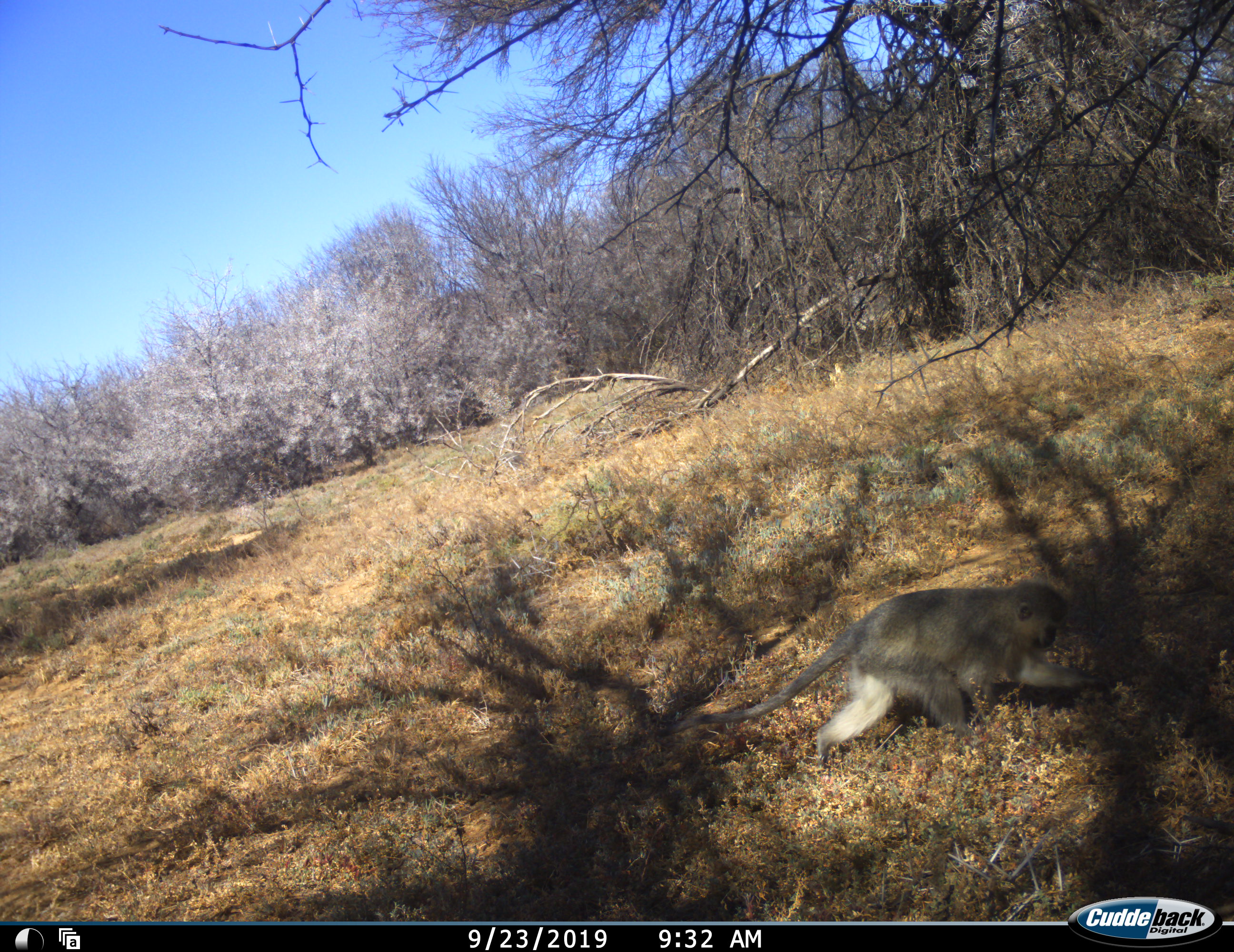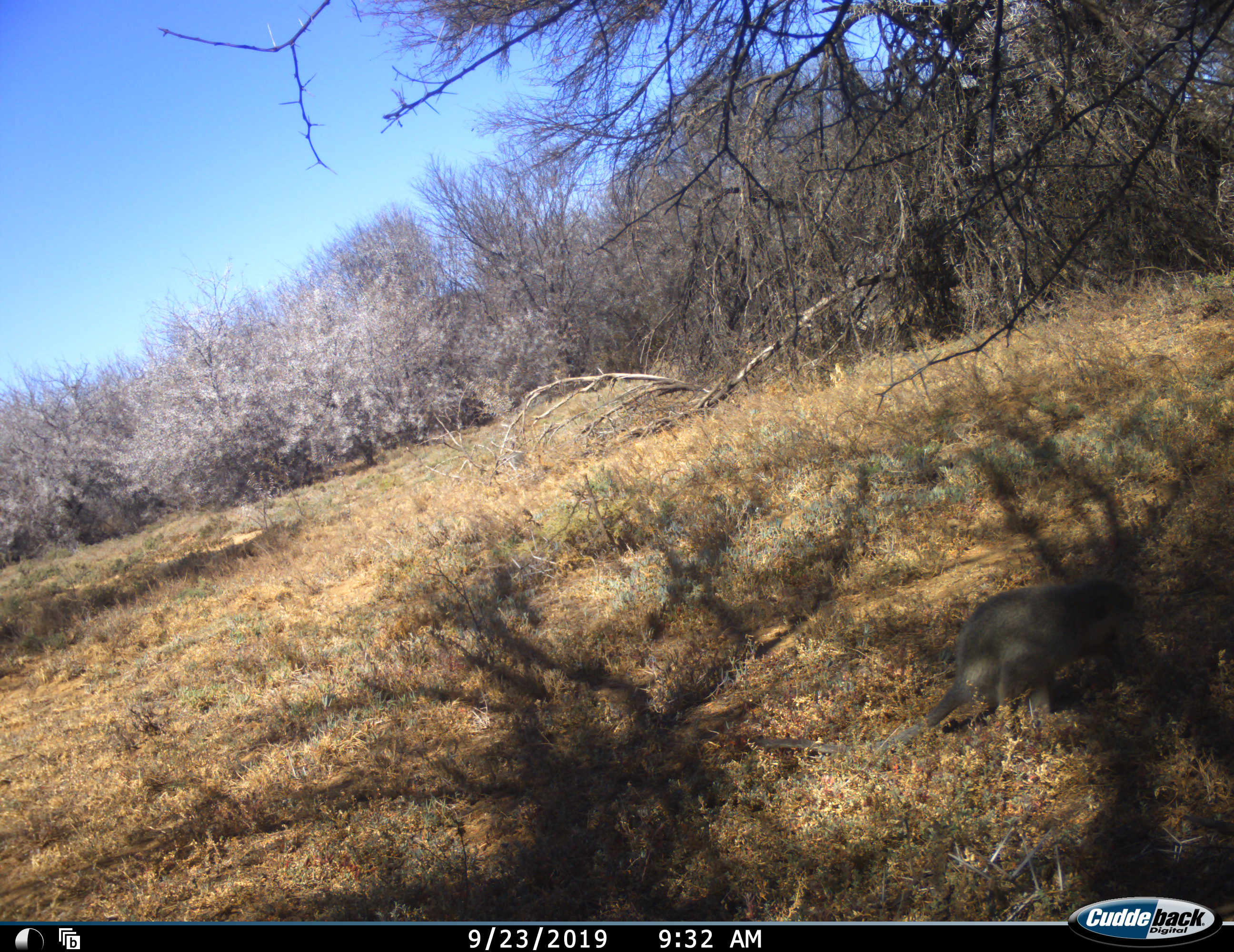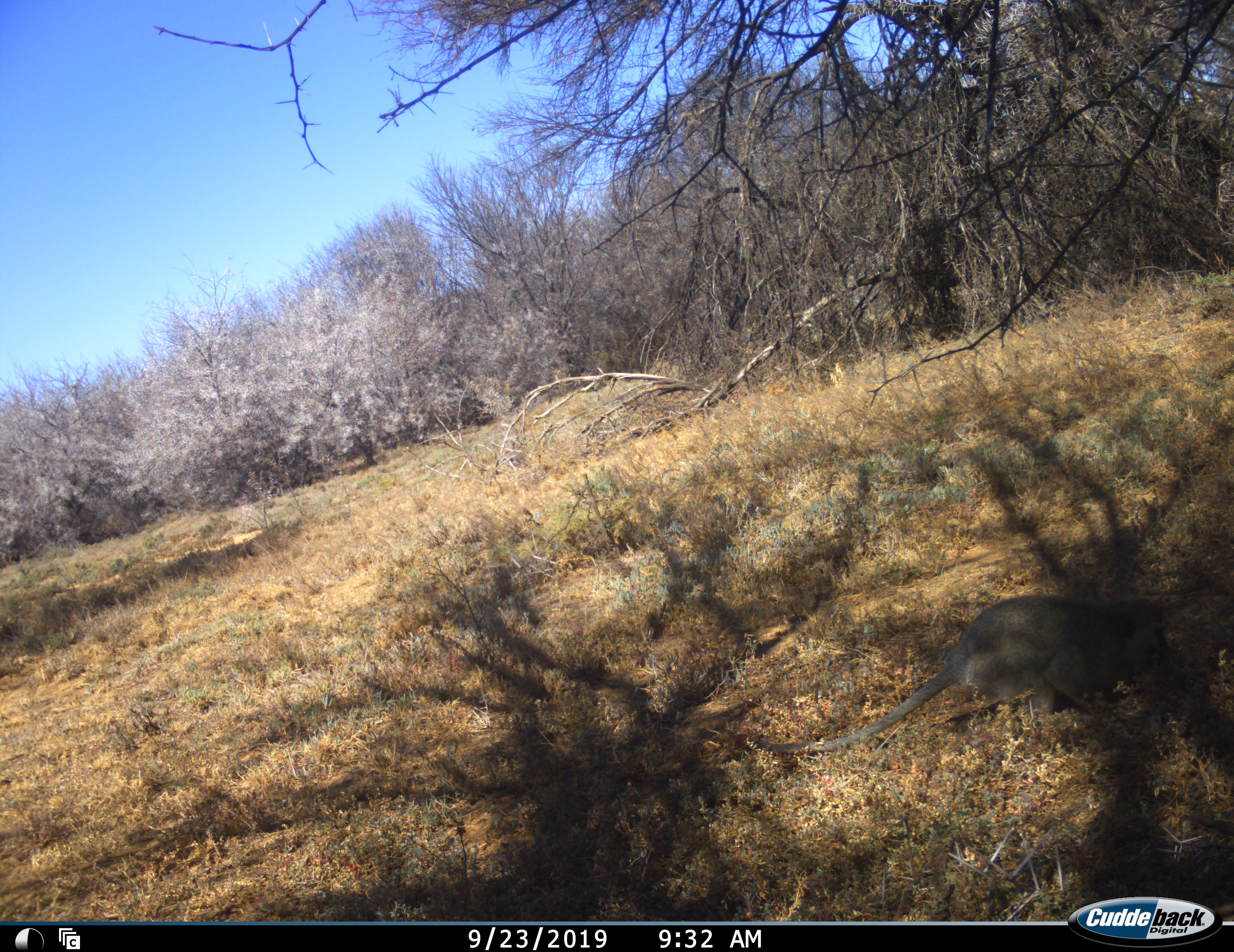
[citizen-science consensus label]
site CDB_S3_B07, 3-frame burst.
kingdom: Animalia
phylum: Chordata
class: Mammalia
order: Primates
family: Cercopithecidae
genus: Chlorocebus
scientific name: Chlorocebus pygerythrus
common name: vervet monkey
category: monkeyvervet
Monkeyvervet (vervet monkey) (Chlorocebus pygerythrus), count 1. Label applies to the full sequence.